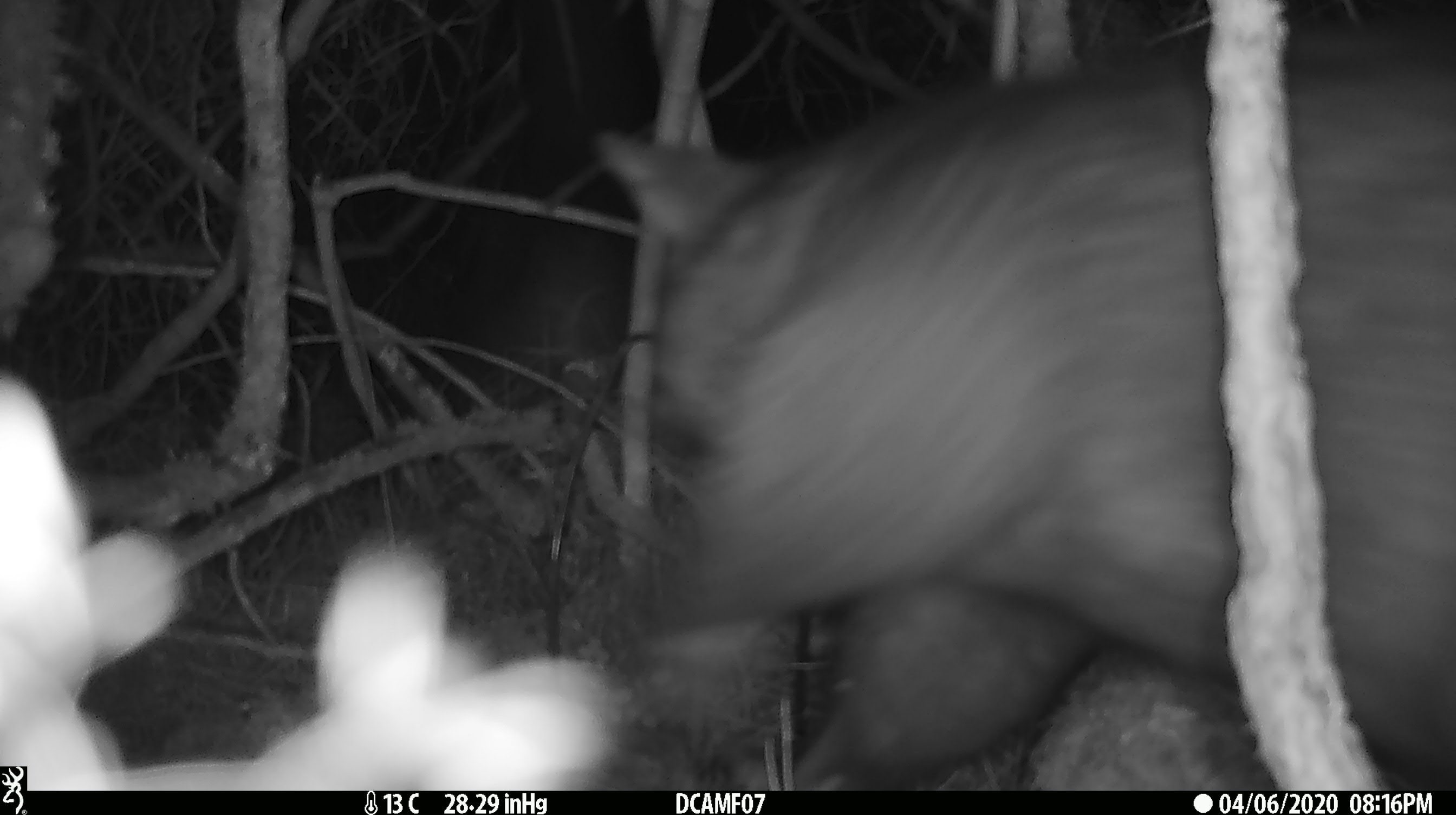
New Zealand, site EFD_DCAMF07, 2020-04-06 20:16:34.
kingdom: Animalia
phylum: Chordata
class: Mammalia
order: Diprotodontia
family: Phalangeridae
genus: Trichosurus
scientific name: Trichosurus vulpecula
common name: common brushtail possum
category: possum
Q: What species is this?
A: Possum (common brushtail possum) (Trichosurus vulpecula).